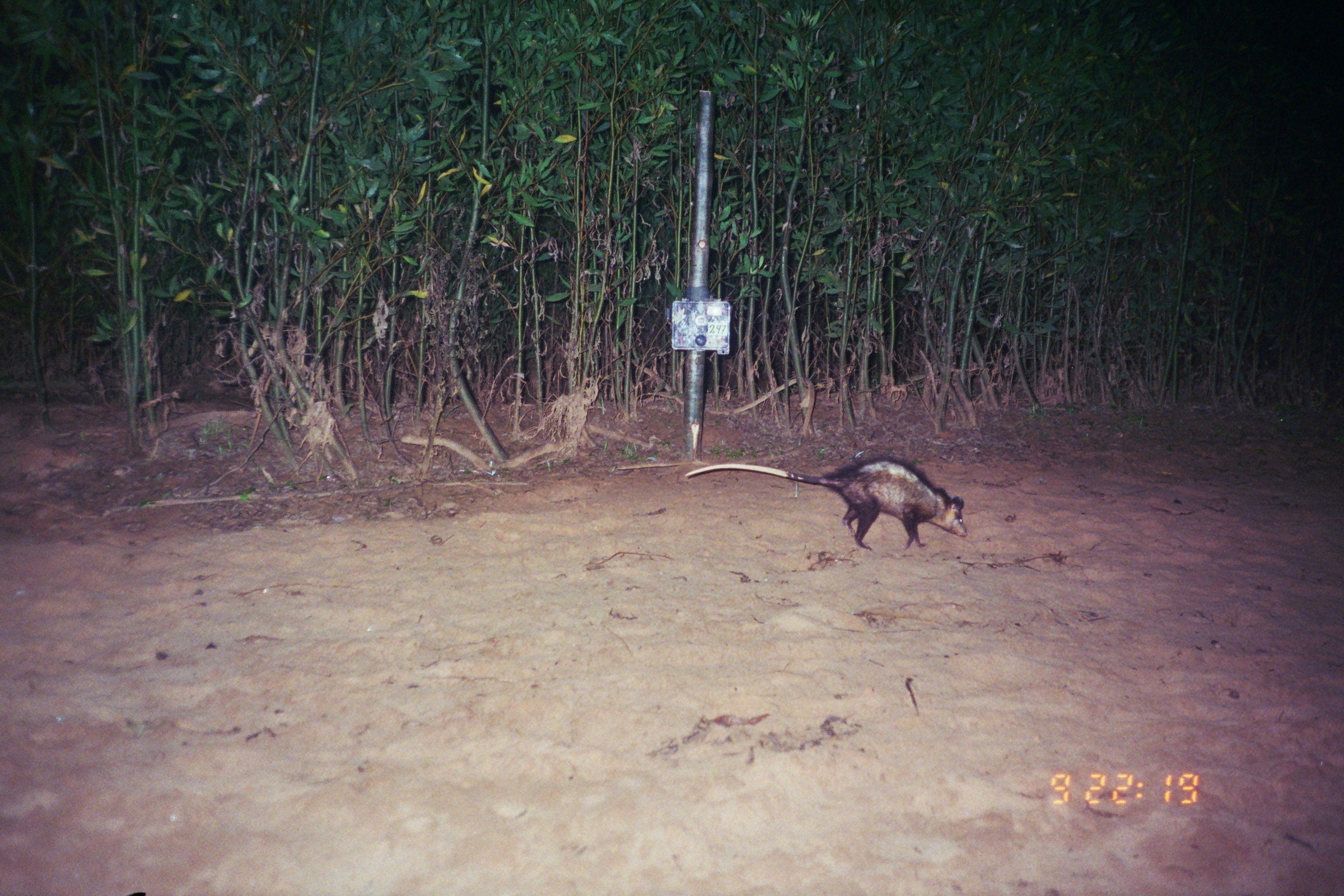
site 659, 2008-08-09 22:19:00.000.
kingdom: Animalia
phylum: Chordata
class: Mammalia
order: Didelphimorphia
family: Didelphidae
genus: Didelphis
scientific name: Didelphis marsupialis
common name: southern opossum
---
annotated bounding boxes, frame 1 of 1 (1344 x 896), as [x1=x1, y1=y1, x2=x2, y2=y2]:
didelphis marsupialis: [x1=684, y1=453, x2=967, y2=551]